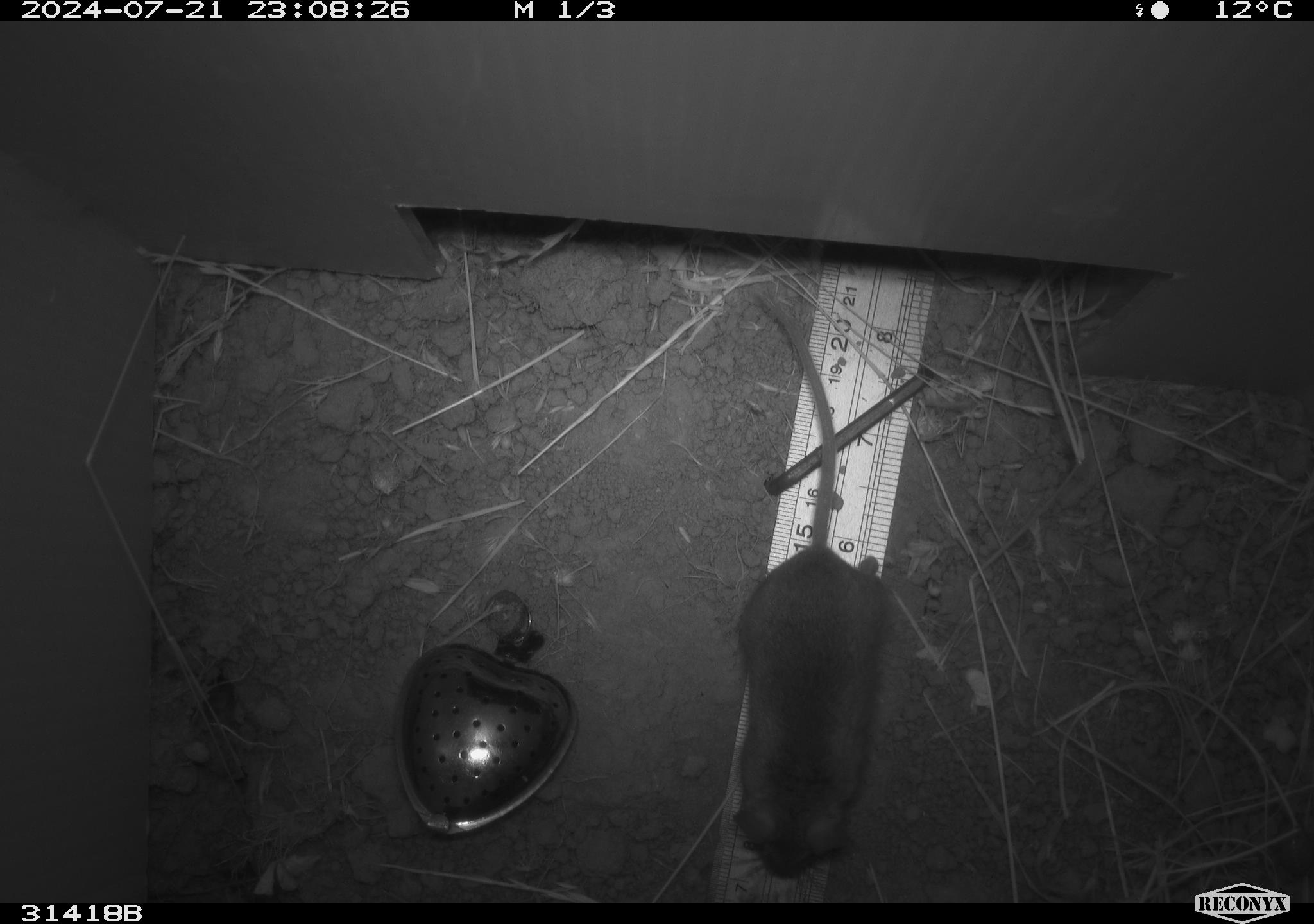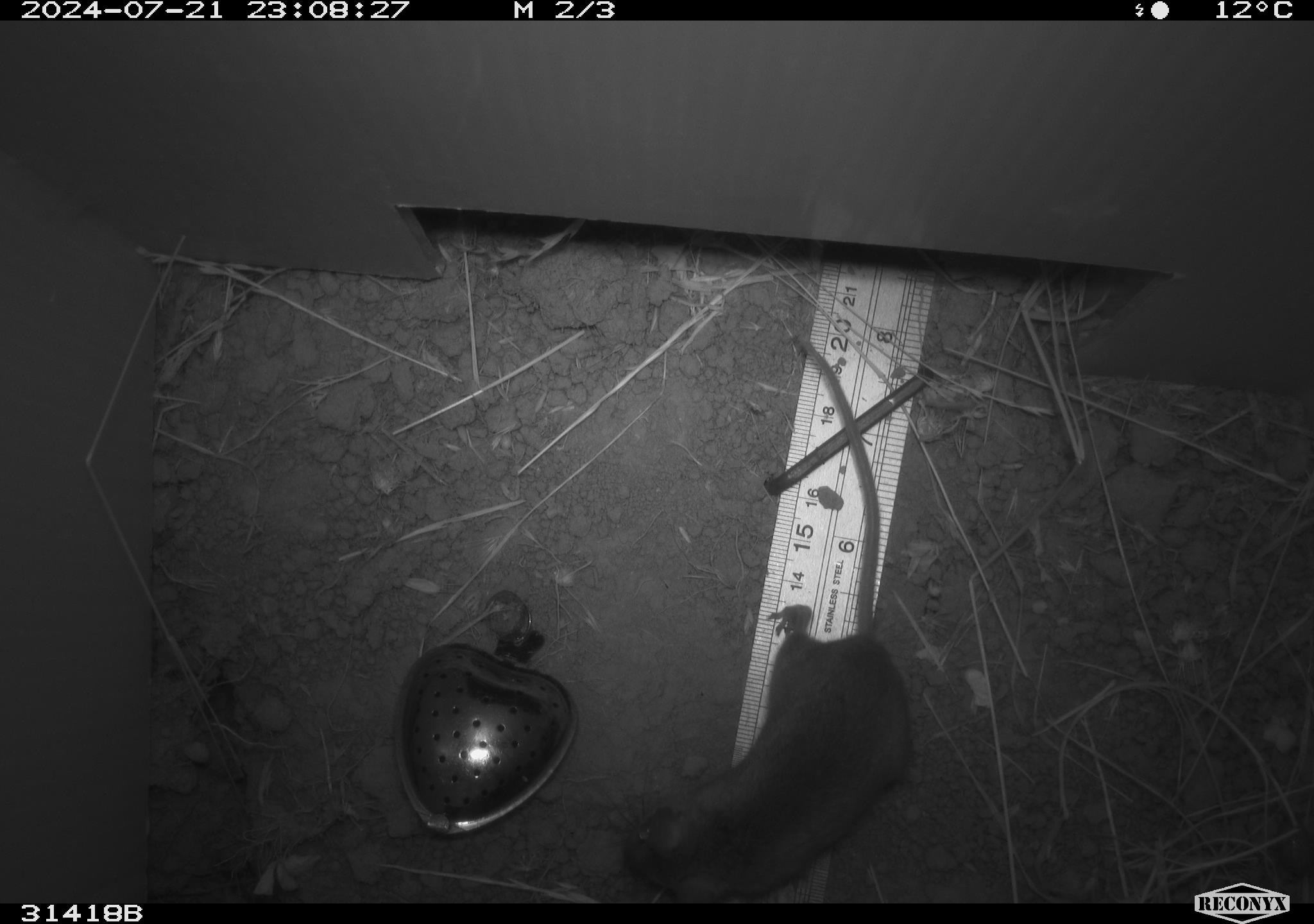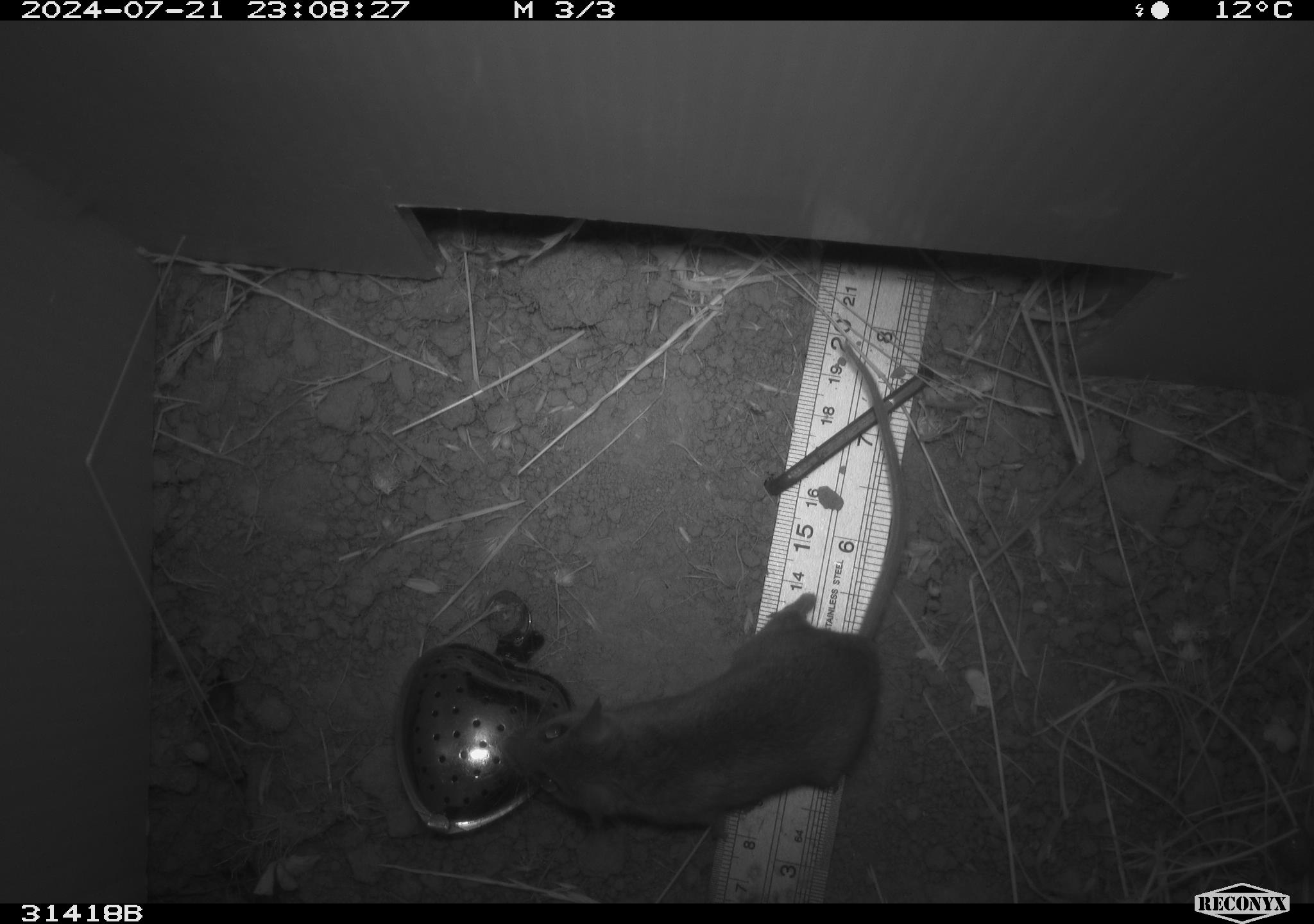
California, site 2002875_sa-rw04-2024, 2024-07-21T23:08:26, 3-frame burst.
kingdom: Animalia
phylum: Chordata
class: Mammalia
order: Rodentia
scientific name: Rodentia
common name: mouse species